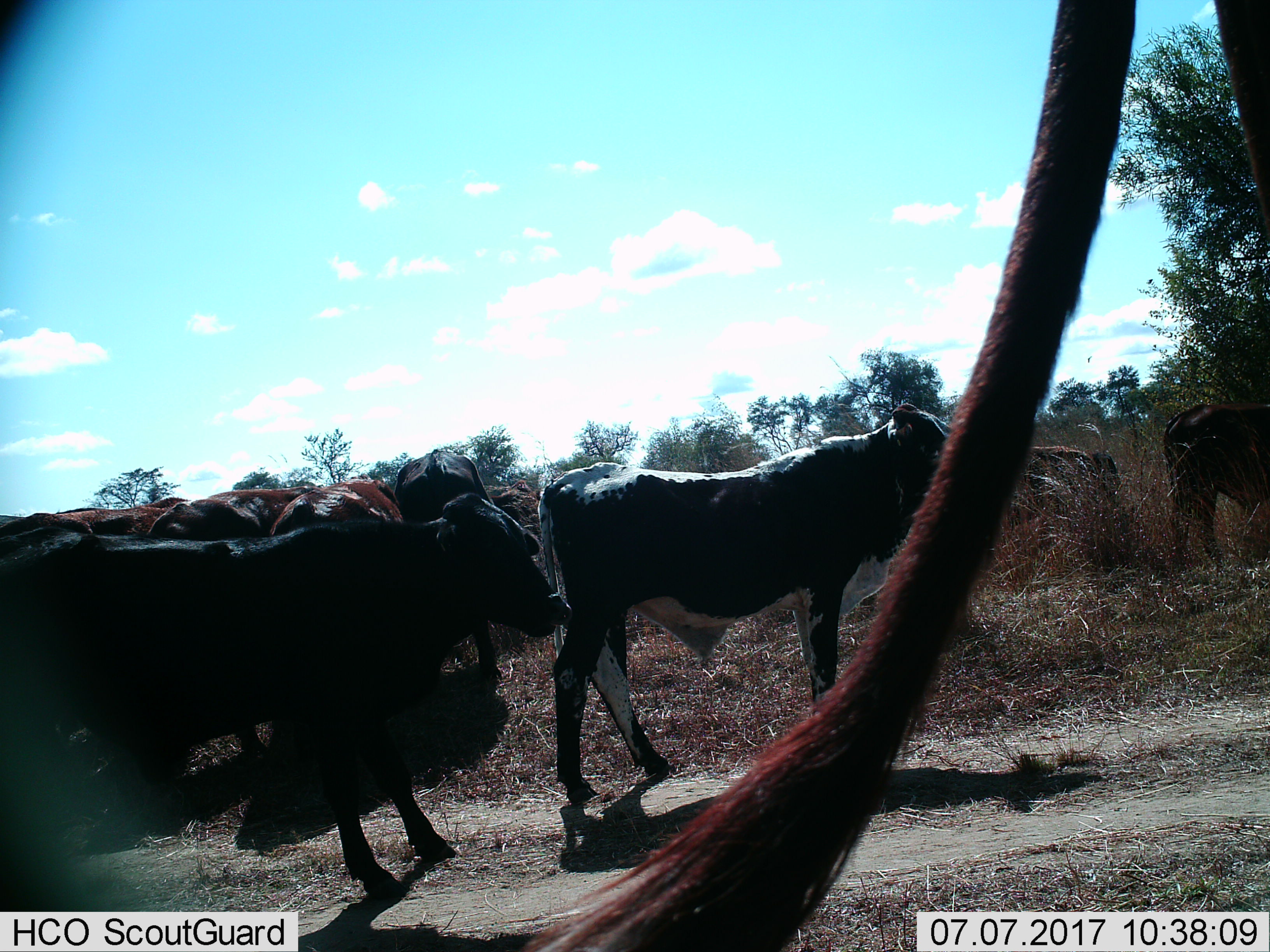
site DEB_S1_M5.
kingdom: Animalia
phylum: Chordata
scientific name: Vertebrata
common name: domestic animal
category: domesticanimal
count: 10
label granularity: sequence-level